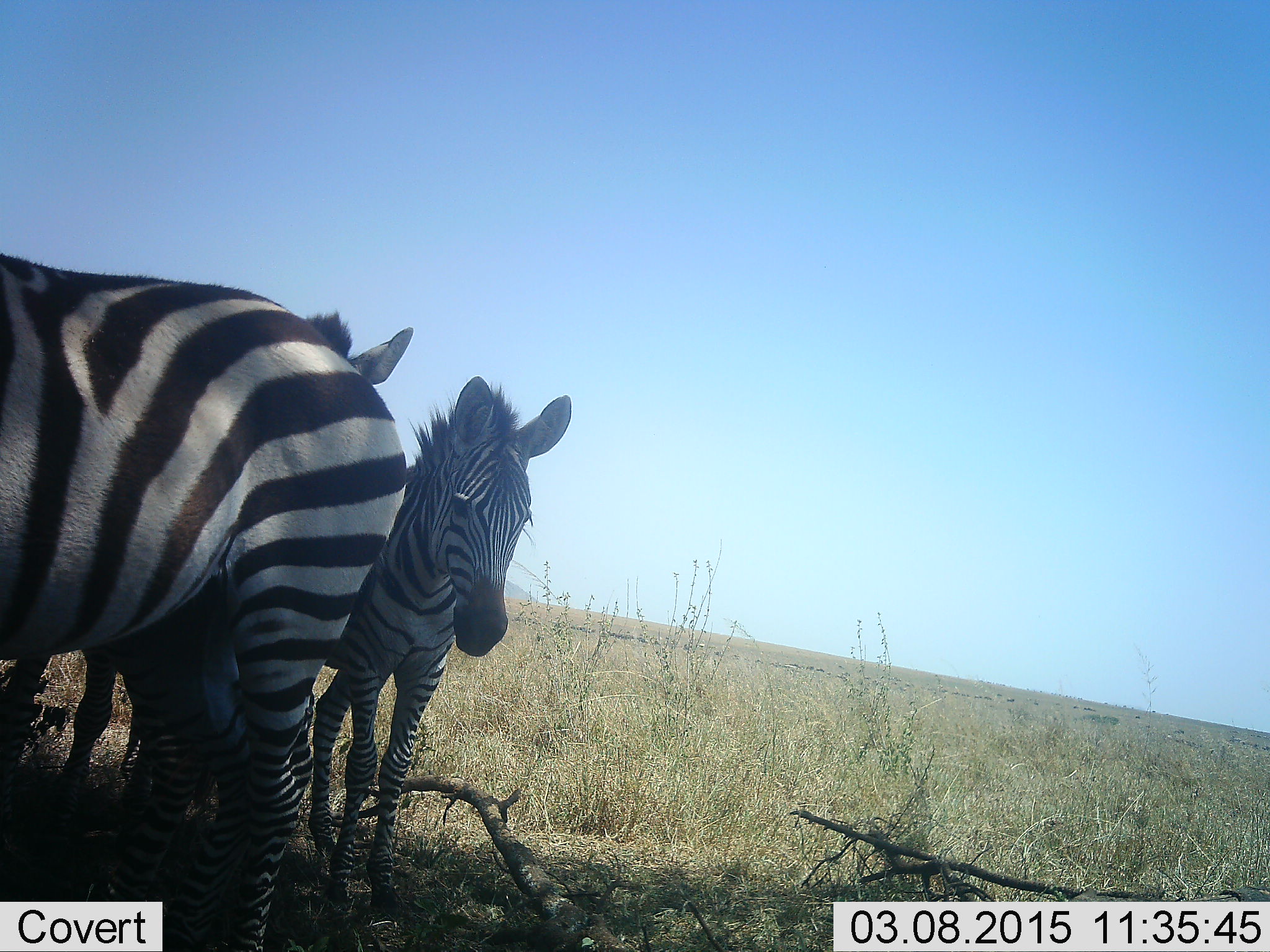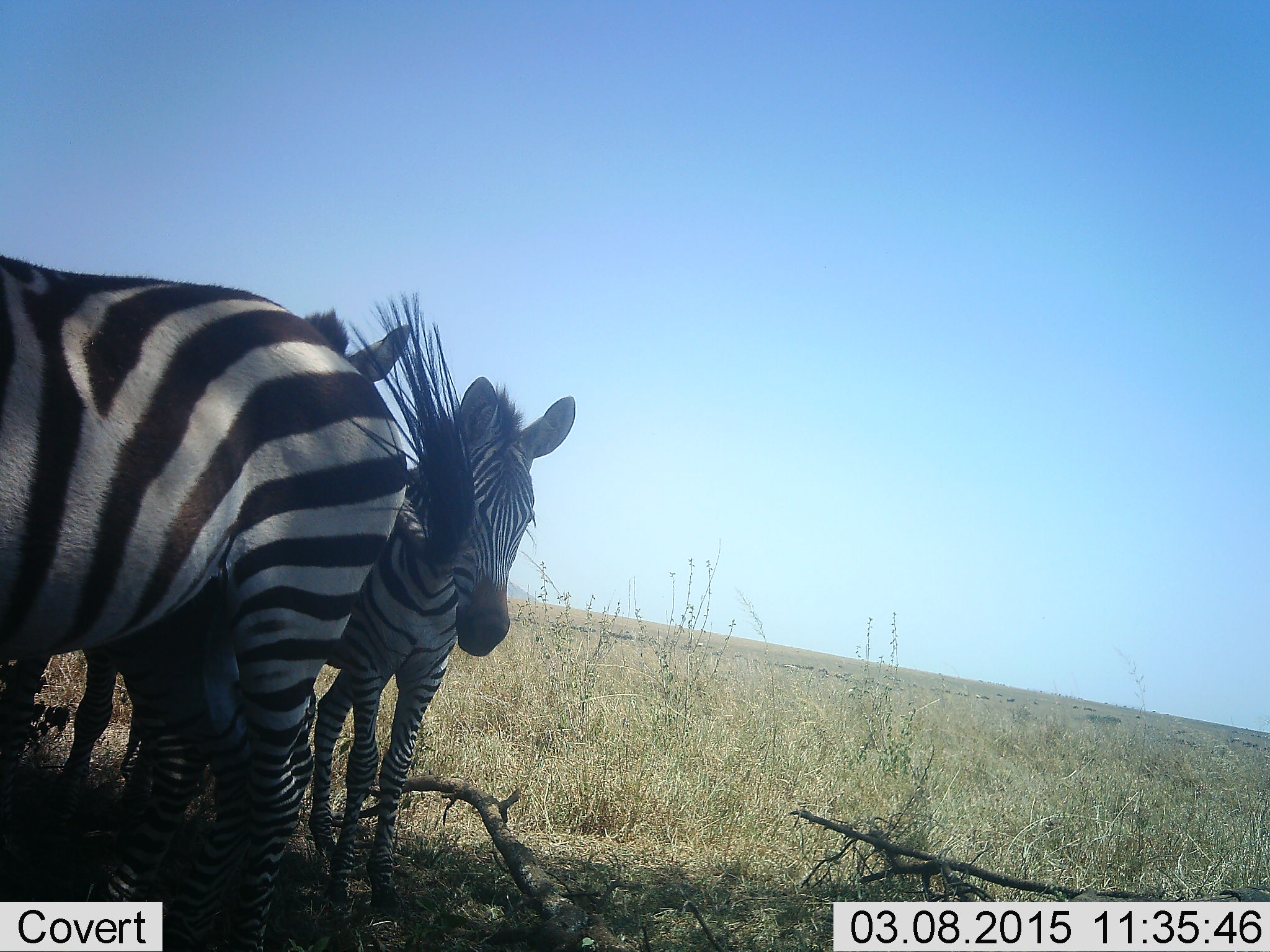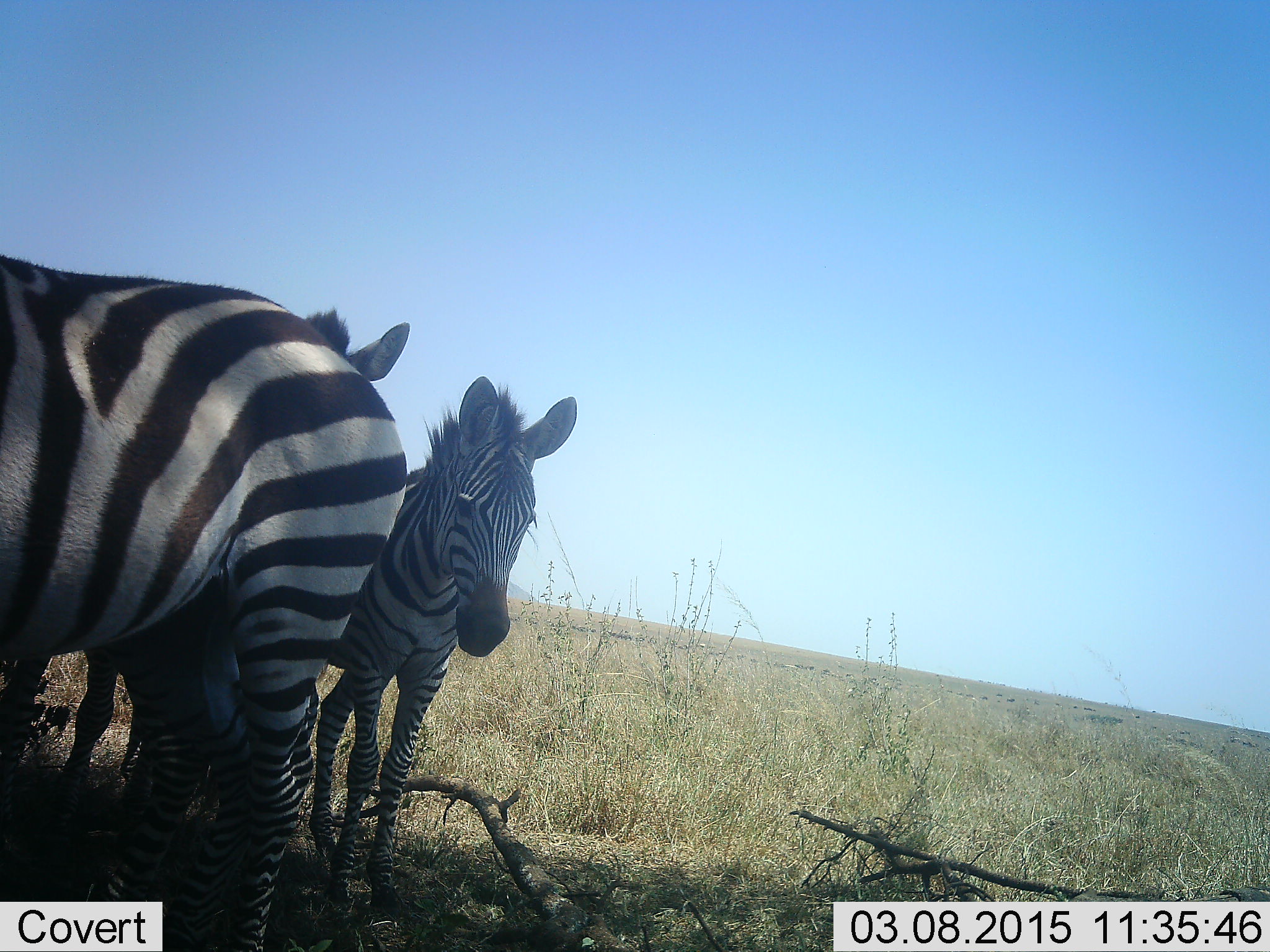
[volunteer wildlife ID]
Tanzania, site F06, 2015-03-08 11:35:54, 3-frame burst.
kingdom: Animalia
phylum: Chordata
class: Mammalia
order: Perissodactyla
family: Equidae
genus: Equus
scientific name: Equus quagga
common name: plains zebra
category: zebra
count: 3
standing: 90%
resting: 10%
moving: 0%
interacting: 10%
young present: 0%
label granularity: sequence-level